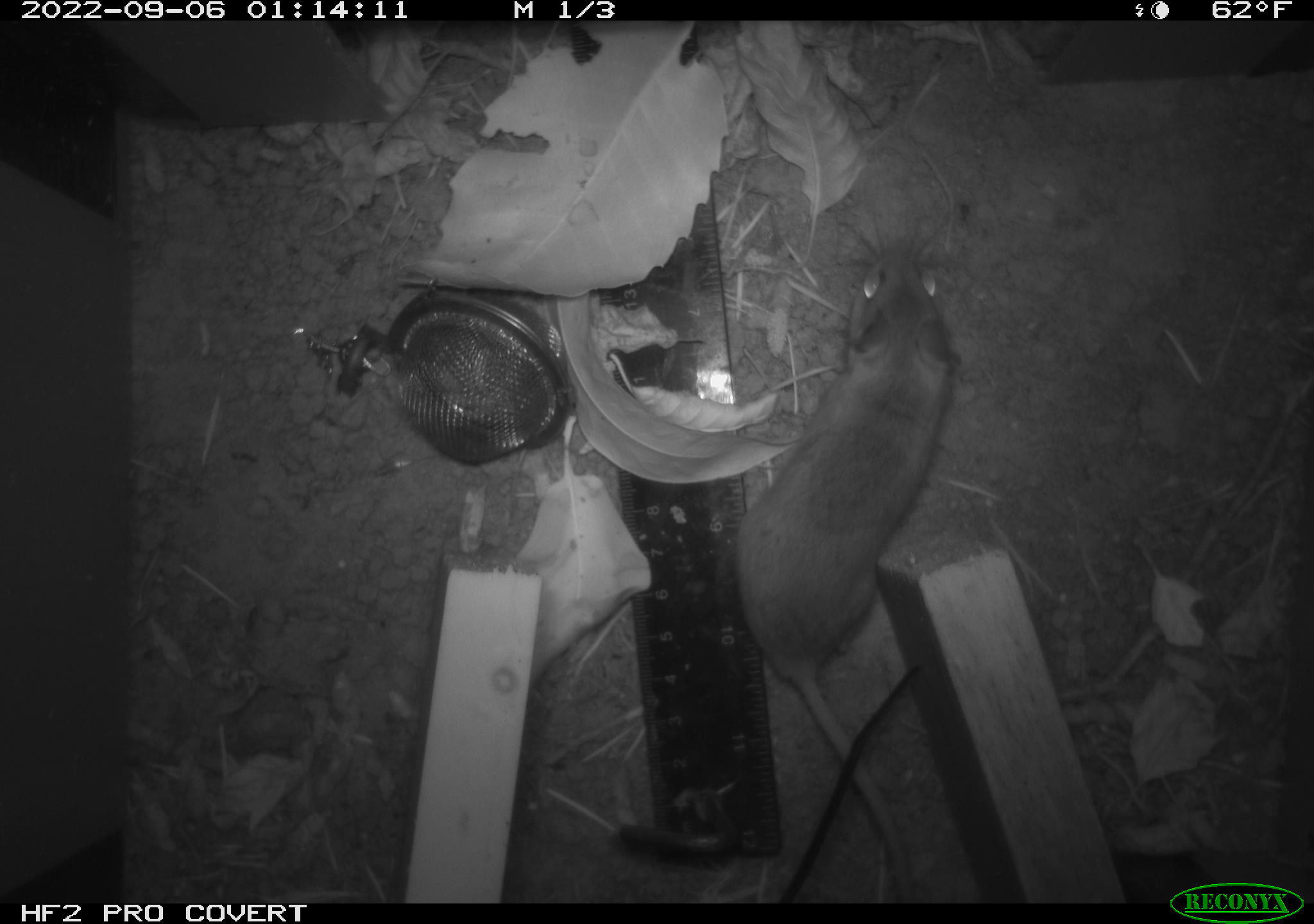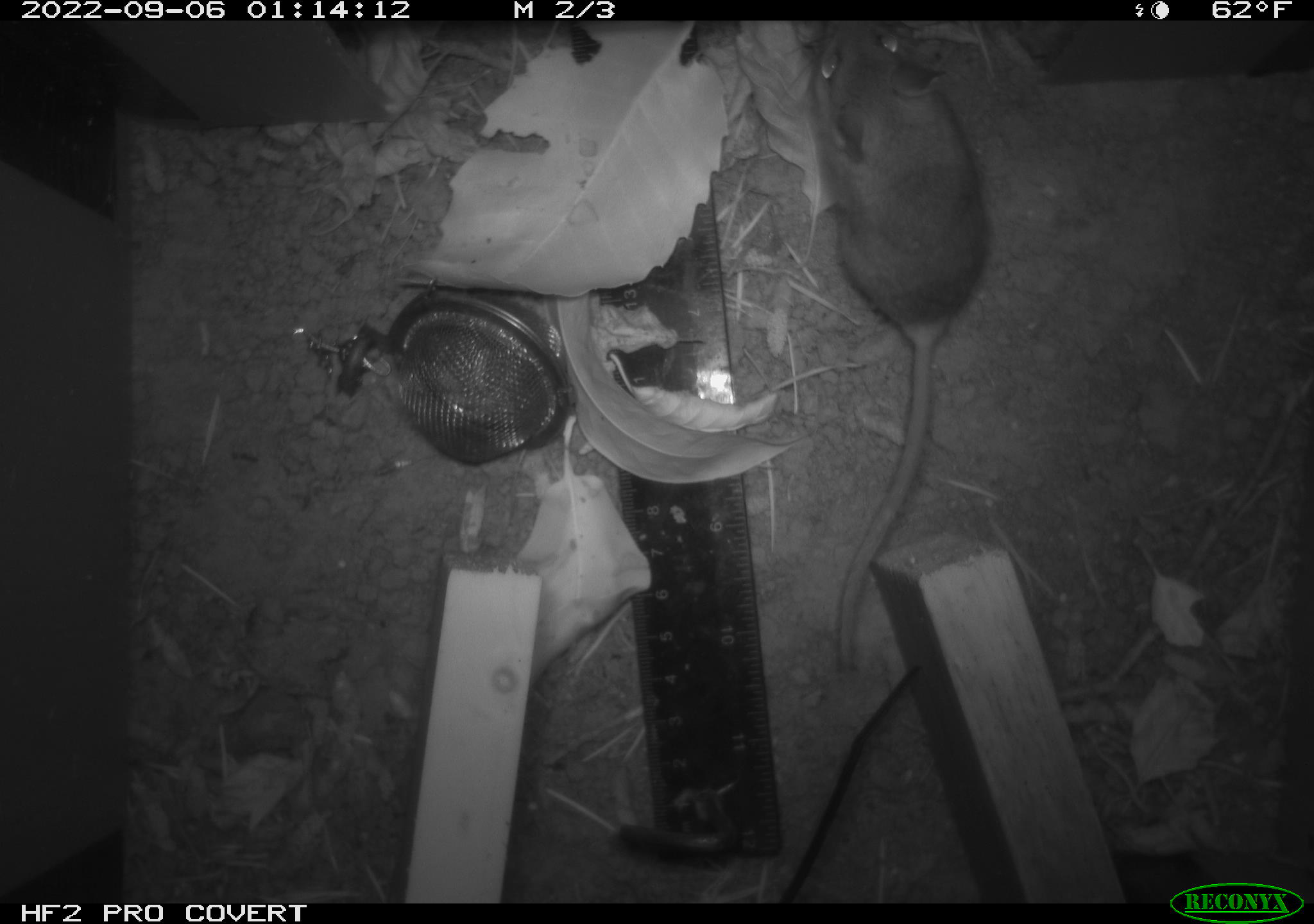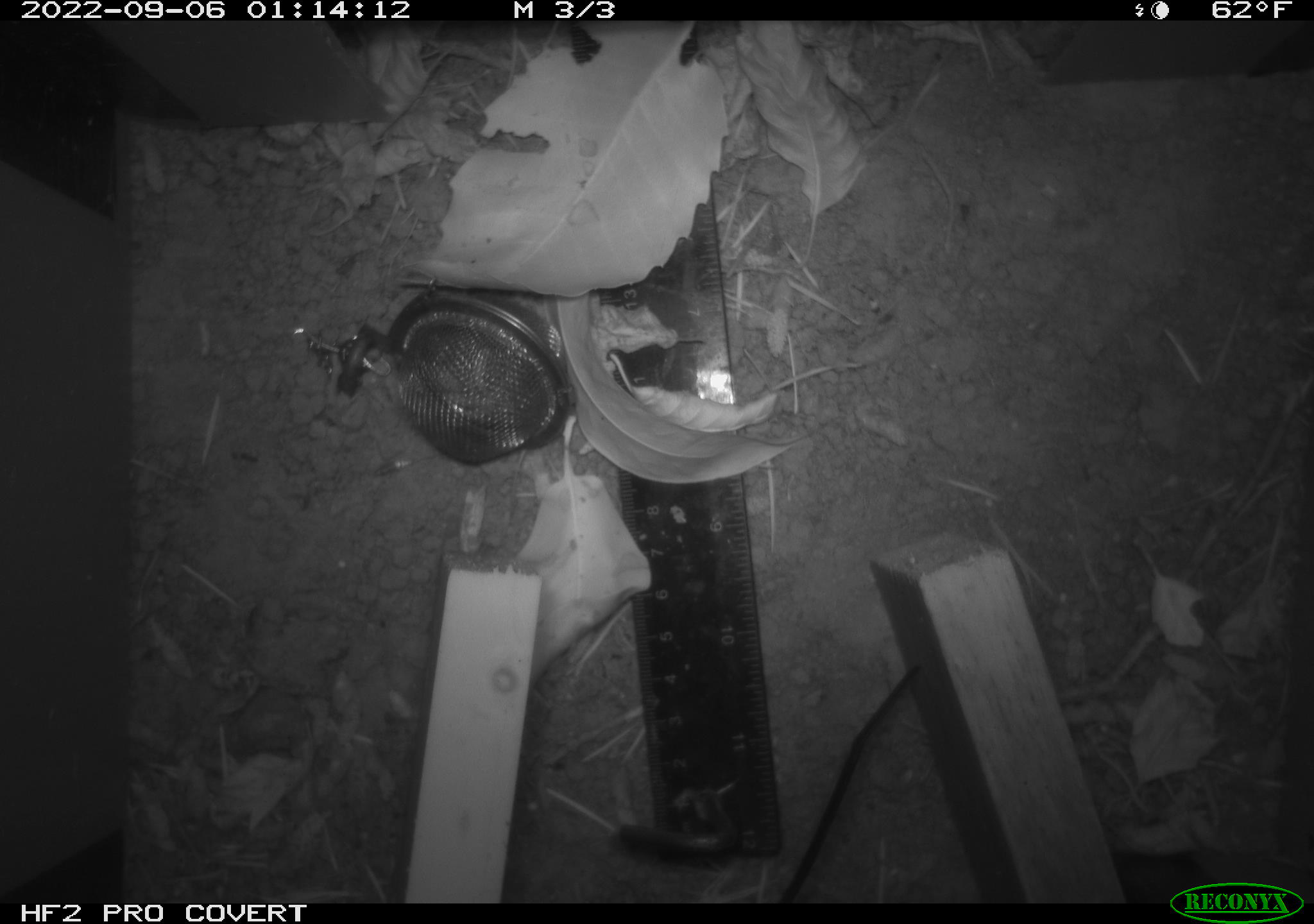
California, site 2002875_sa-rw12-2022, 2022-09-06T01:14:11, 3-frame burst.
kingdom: Animalia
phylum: Chordata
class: Mammalia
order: Rodentia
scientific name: Rodentia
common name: rodent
Rodent (Rodentia).